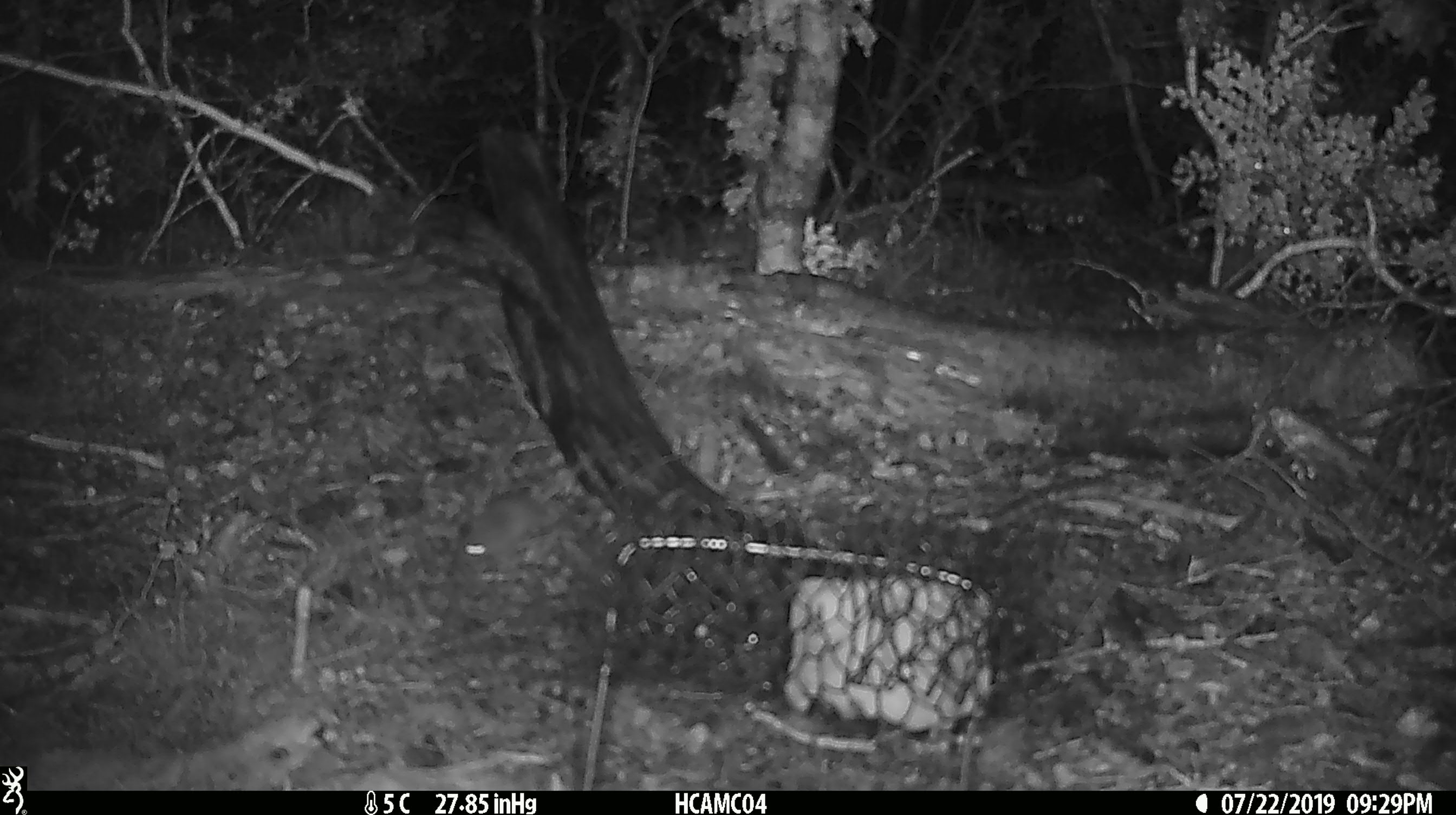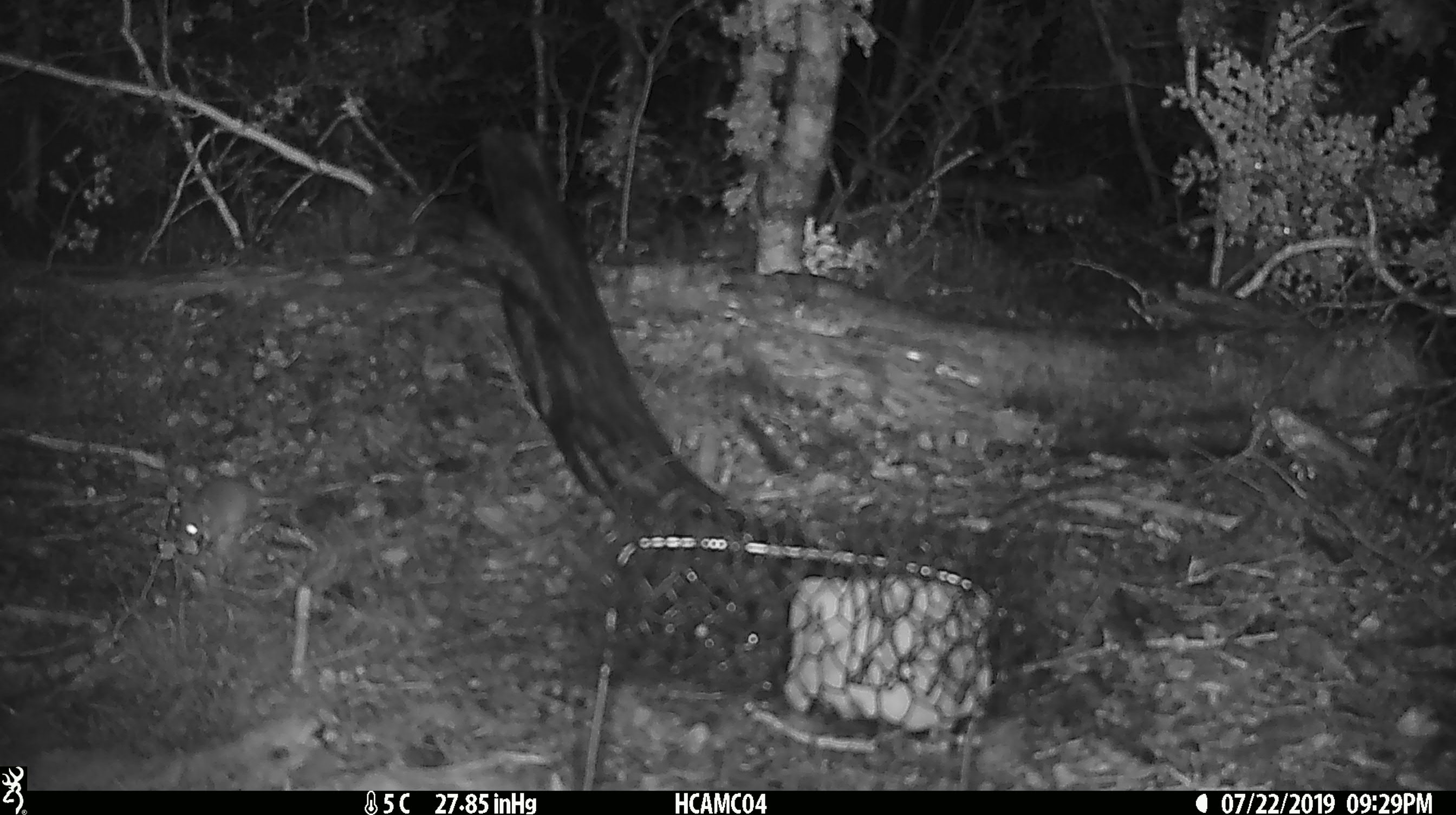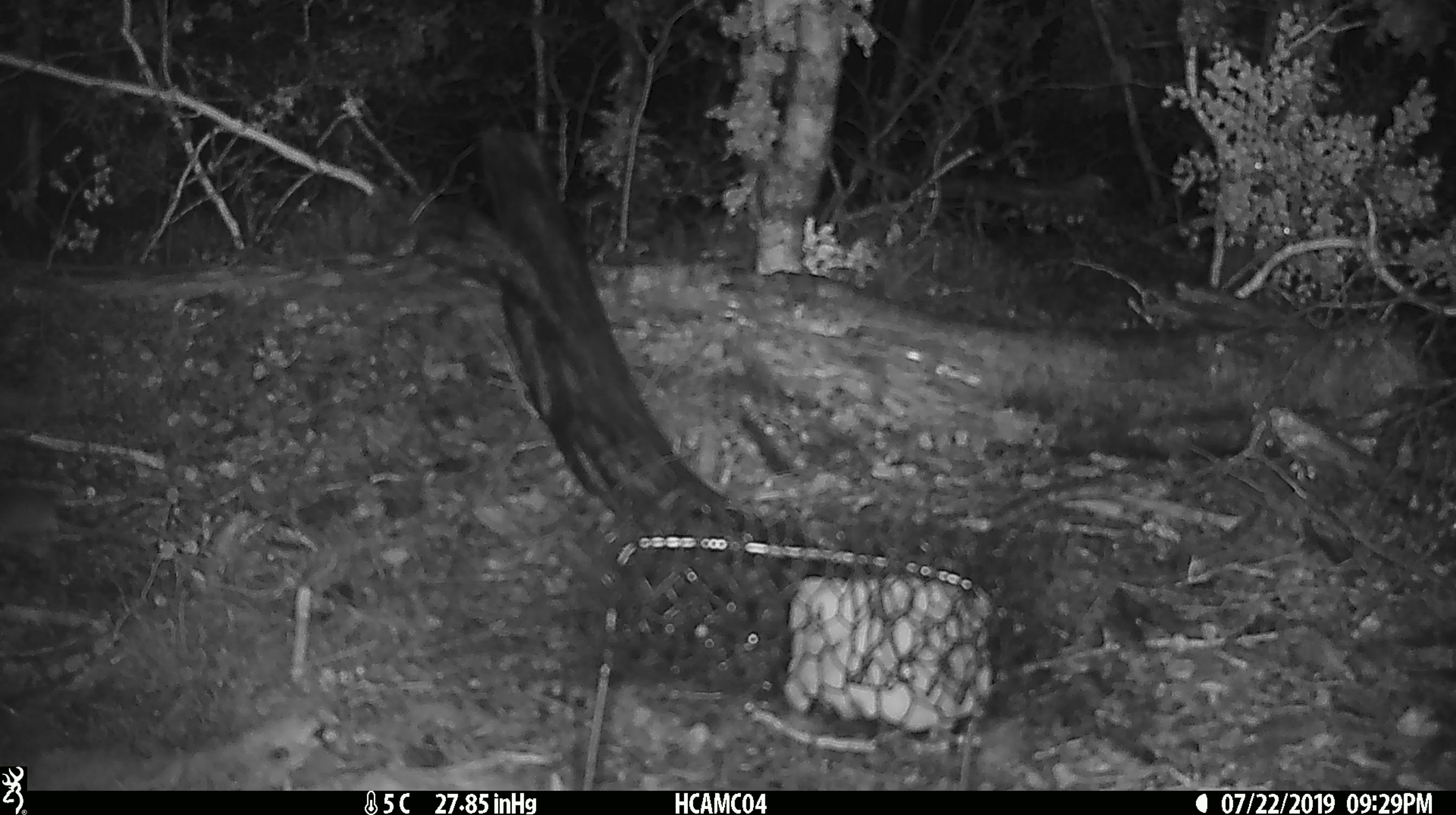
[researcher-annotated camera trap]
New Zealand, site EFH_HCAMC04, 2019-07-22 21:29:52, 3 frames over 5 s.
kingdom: Animalia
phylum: Chordata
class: Mammalia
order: Rodentia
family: Muridae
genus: Mus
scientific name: Mus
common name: mouse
Mouse (Mus).